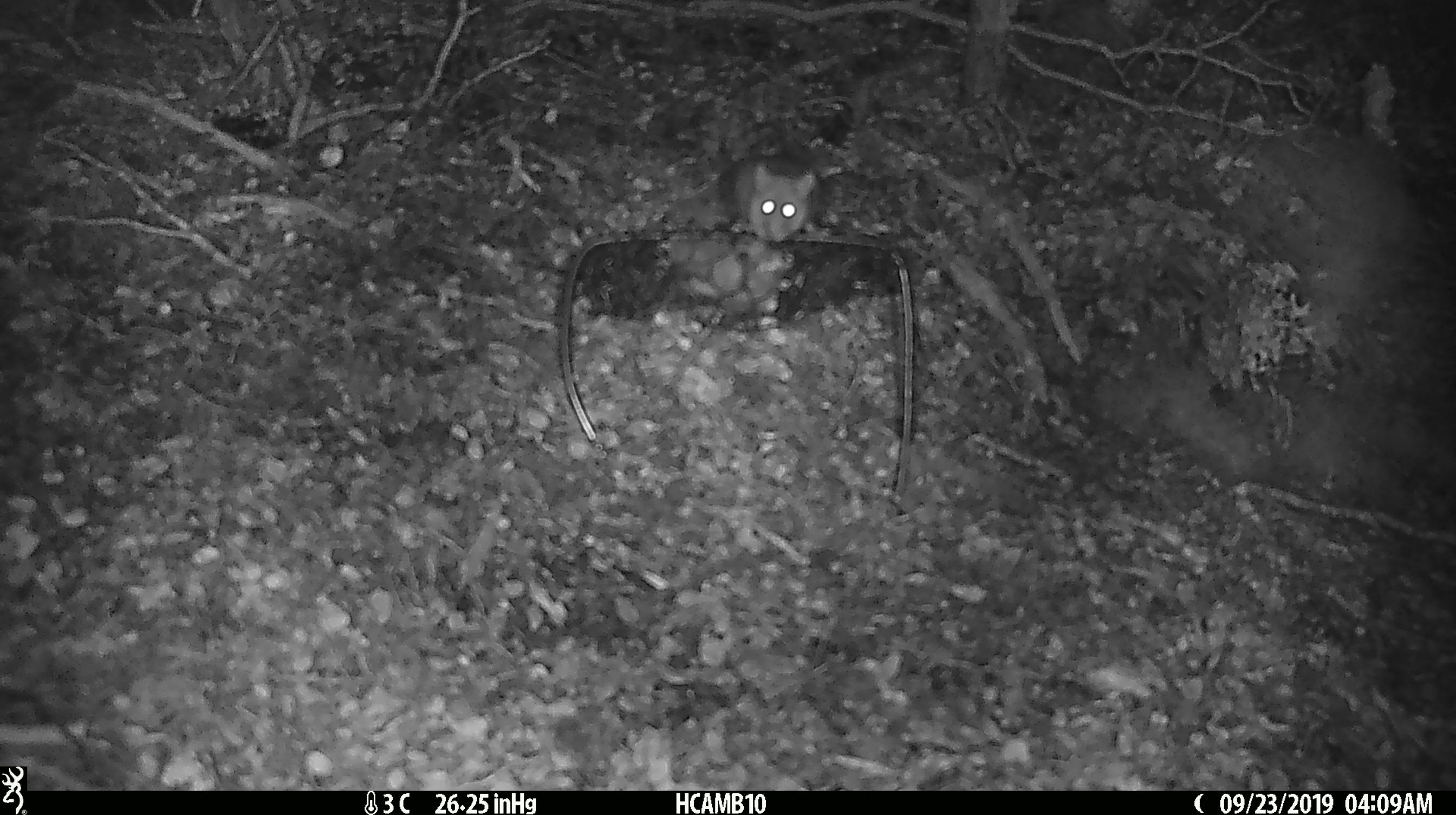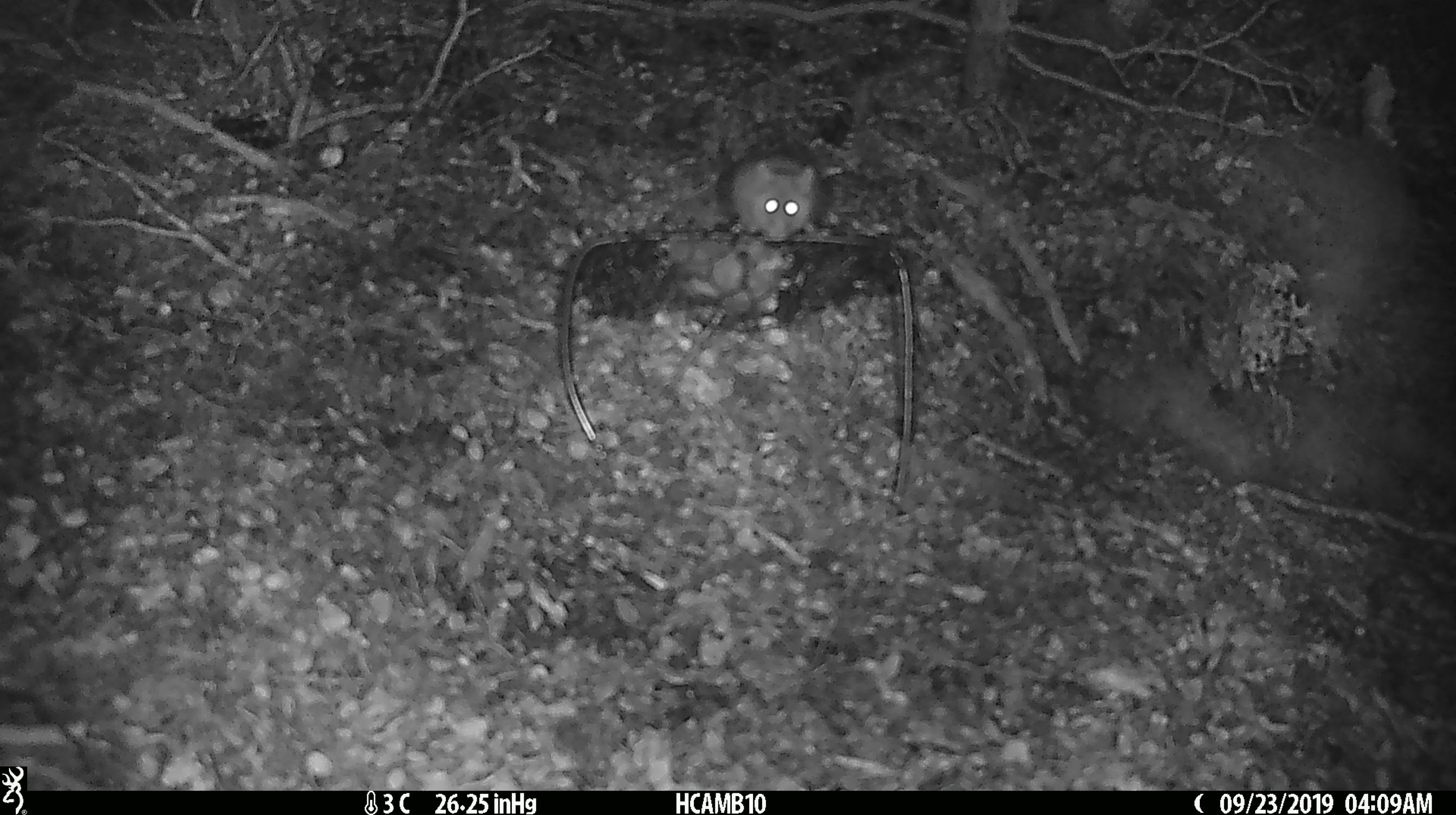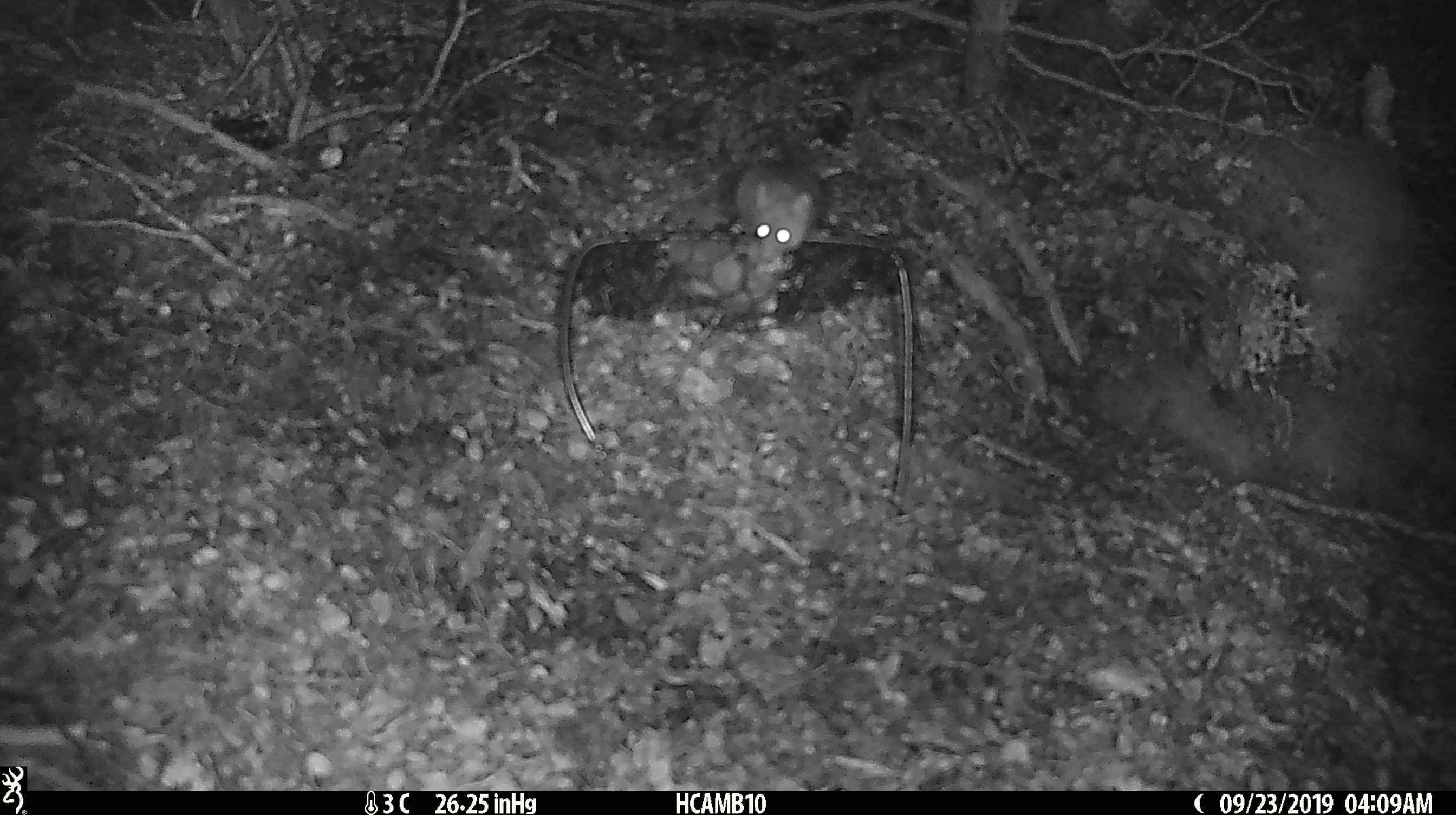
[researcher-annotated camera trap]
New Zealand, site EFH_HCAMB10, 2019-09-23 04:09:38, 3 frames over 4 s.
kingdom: Animalia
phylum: Chordata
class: Mammalia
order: Rodentia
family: Muridae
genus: Mus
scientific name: Mus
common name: mouse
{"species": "mouse (Mus)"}